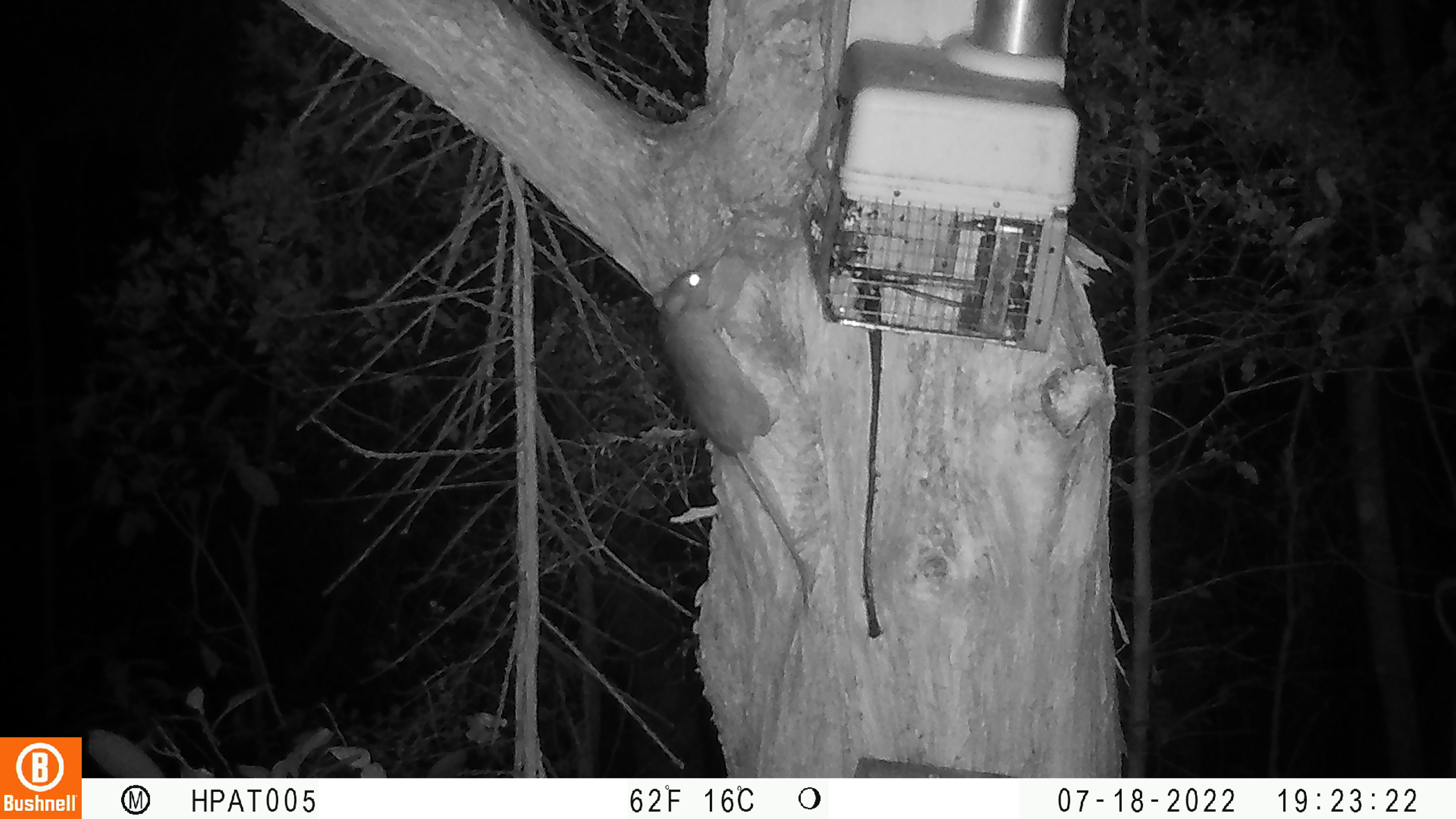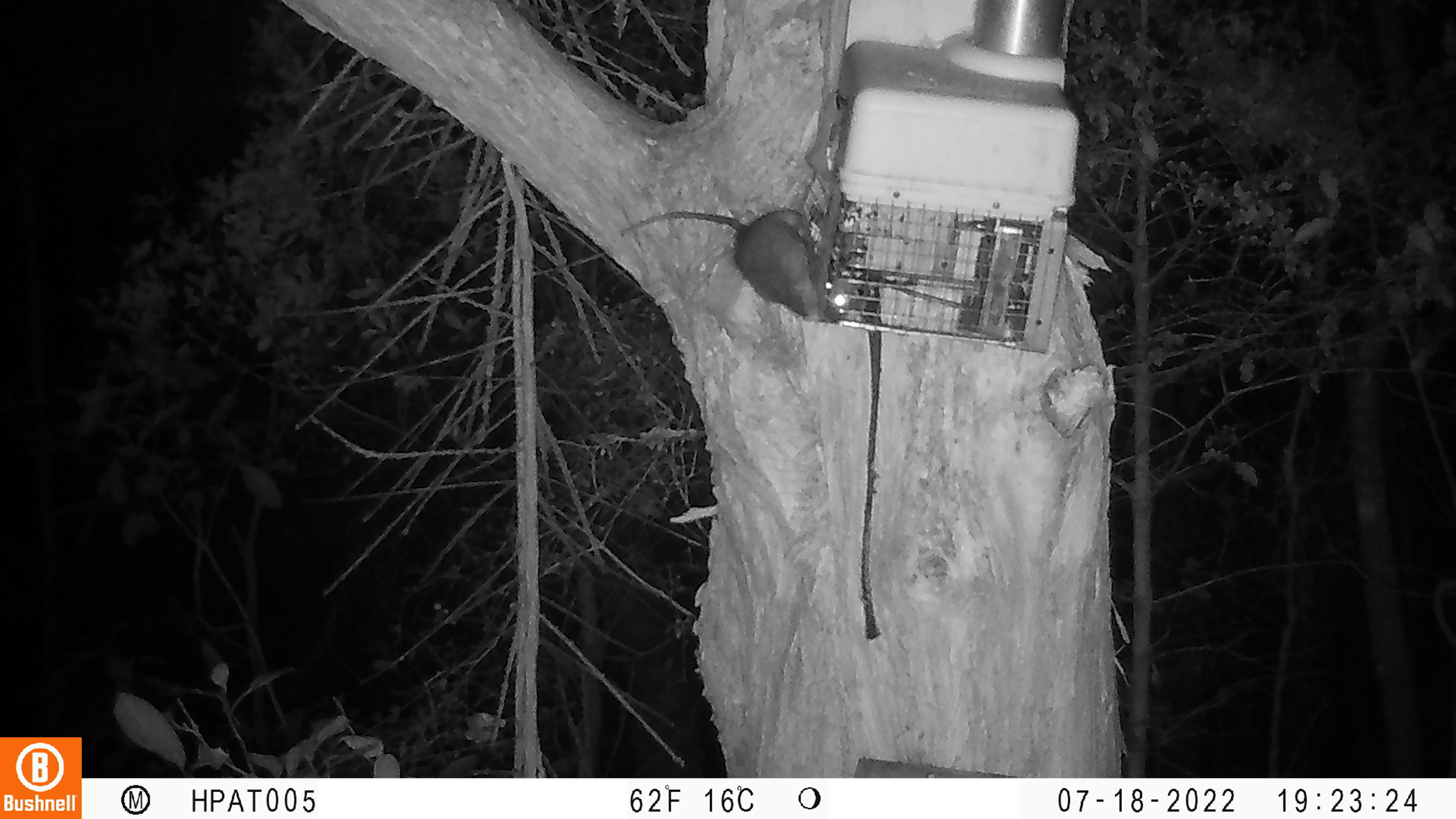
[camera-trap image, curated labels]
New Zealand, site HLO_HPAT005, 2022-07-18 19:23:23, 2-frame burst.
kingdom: Animalia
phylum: Chordata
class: Mammalia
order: Rodentia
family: Muridae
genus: Rattus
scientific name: Rattus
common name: rat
Rat (Rattus).